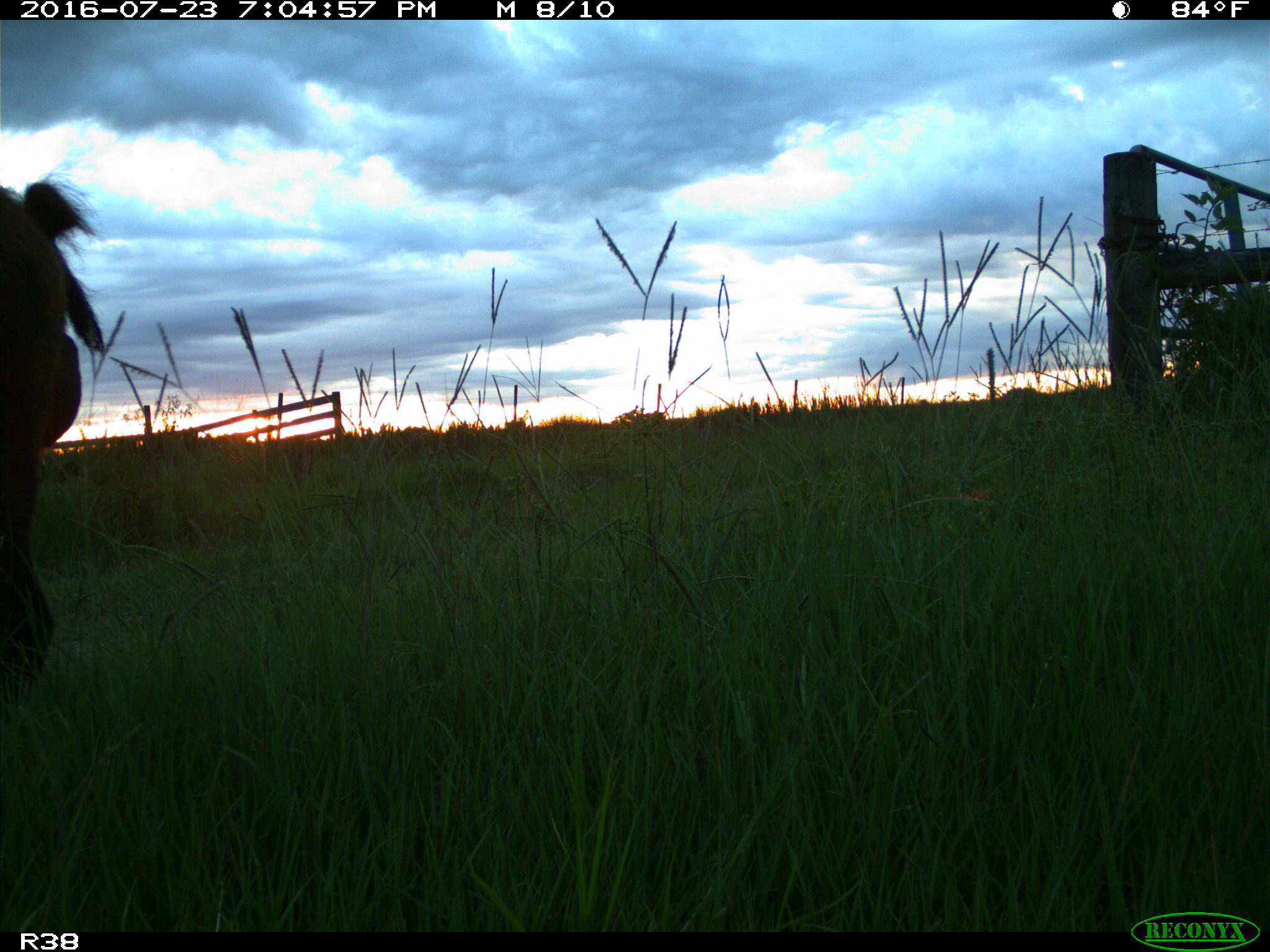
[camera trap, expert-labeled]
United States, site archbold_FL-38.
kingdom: Animalia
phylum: Chordata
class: Mammalia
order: Artiodactyla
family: Suidae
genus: Sus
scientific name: Sus scrofa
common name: wild boar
Sus scrofa (wild boar).